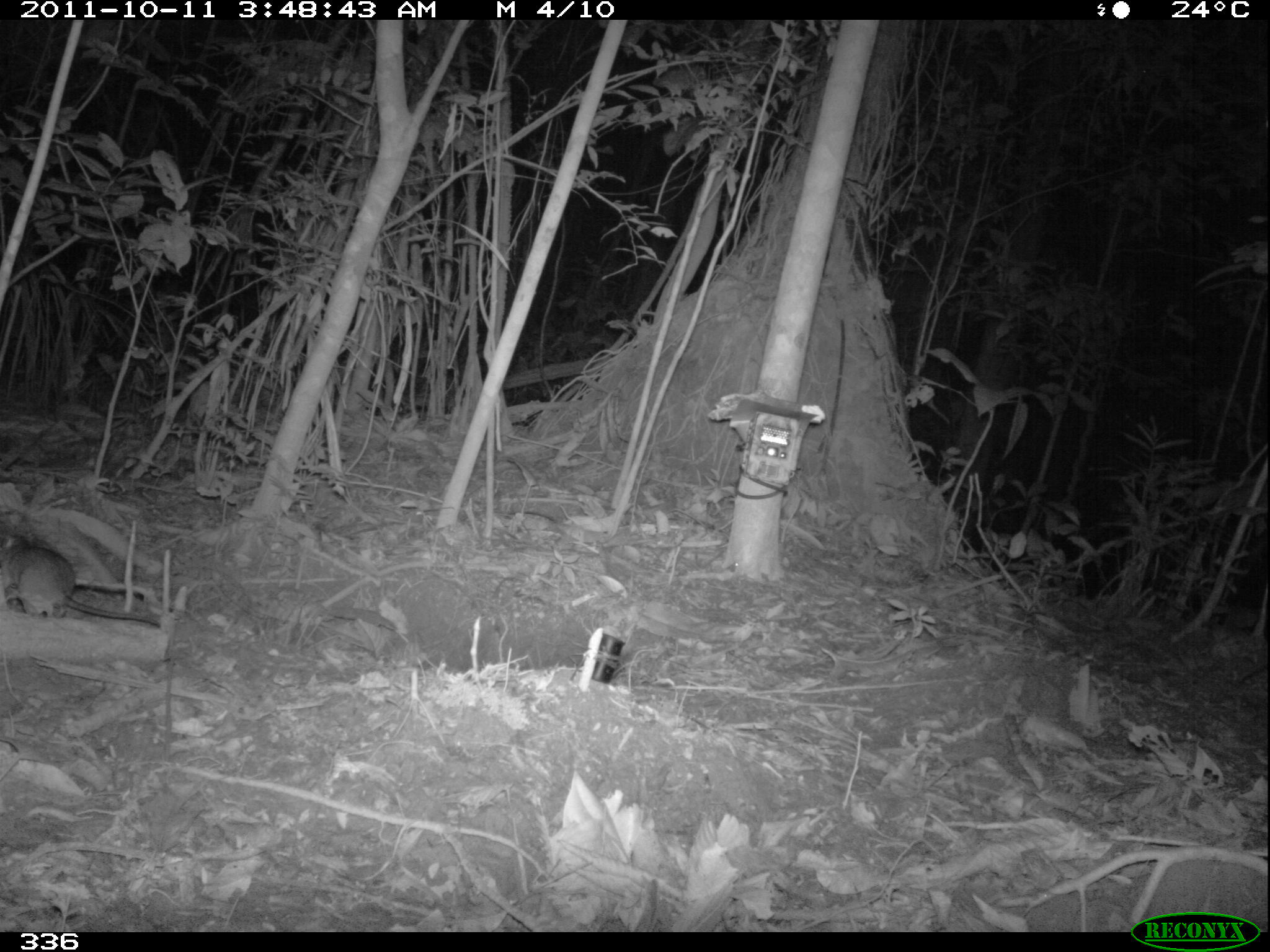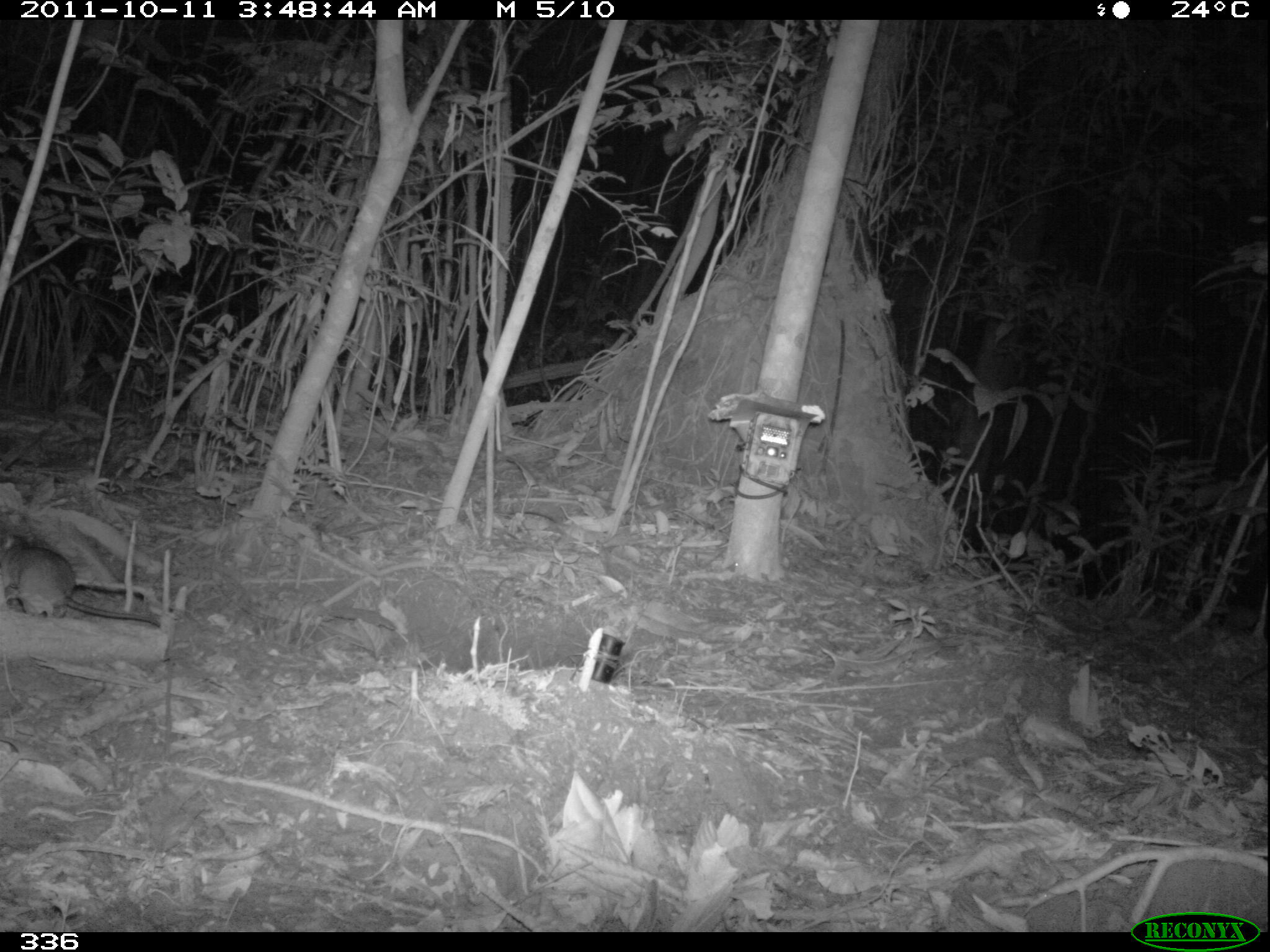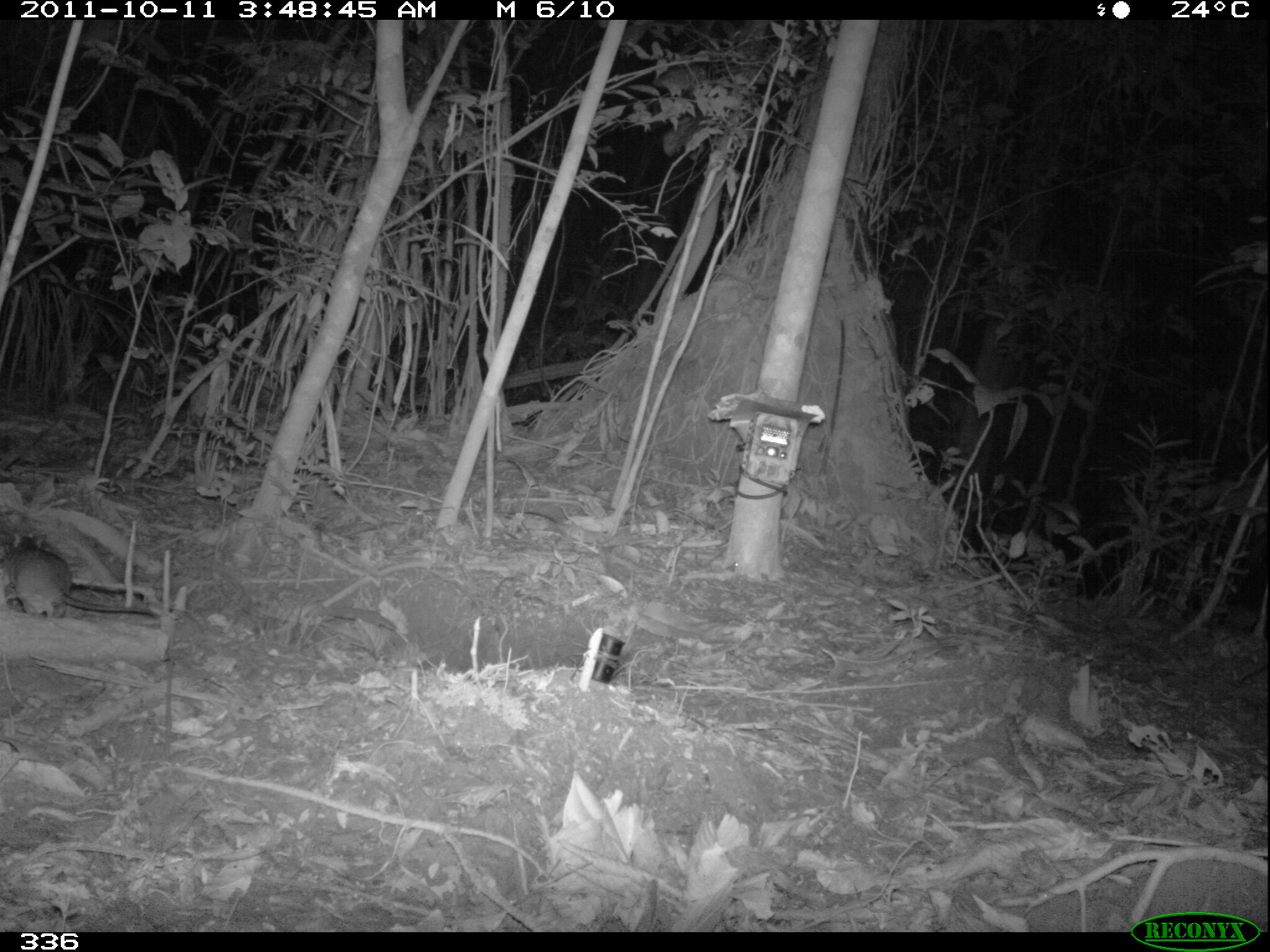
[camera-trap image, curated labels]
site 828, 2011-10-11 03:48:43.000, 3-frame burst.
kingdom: Animalia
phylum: Chordata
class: Mammalia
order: Rodentia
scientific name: Rodentia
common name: rodents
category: unknown rodent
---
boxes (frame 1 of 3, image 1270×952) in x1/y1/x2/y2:
unknown rodent: 0/533/162/628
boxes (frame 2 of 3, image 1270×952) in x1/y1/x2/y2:
unknown rodent: 0/533/160/628